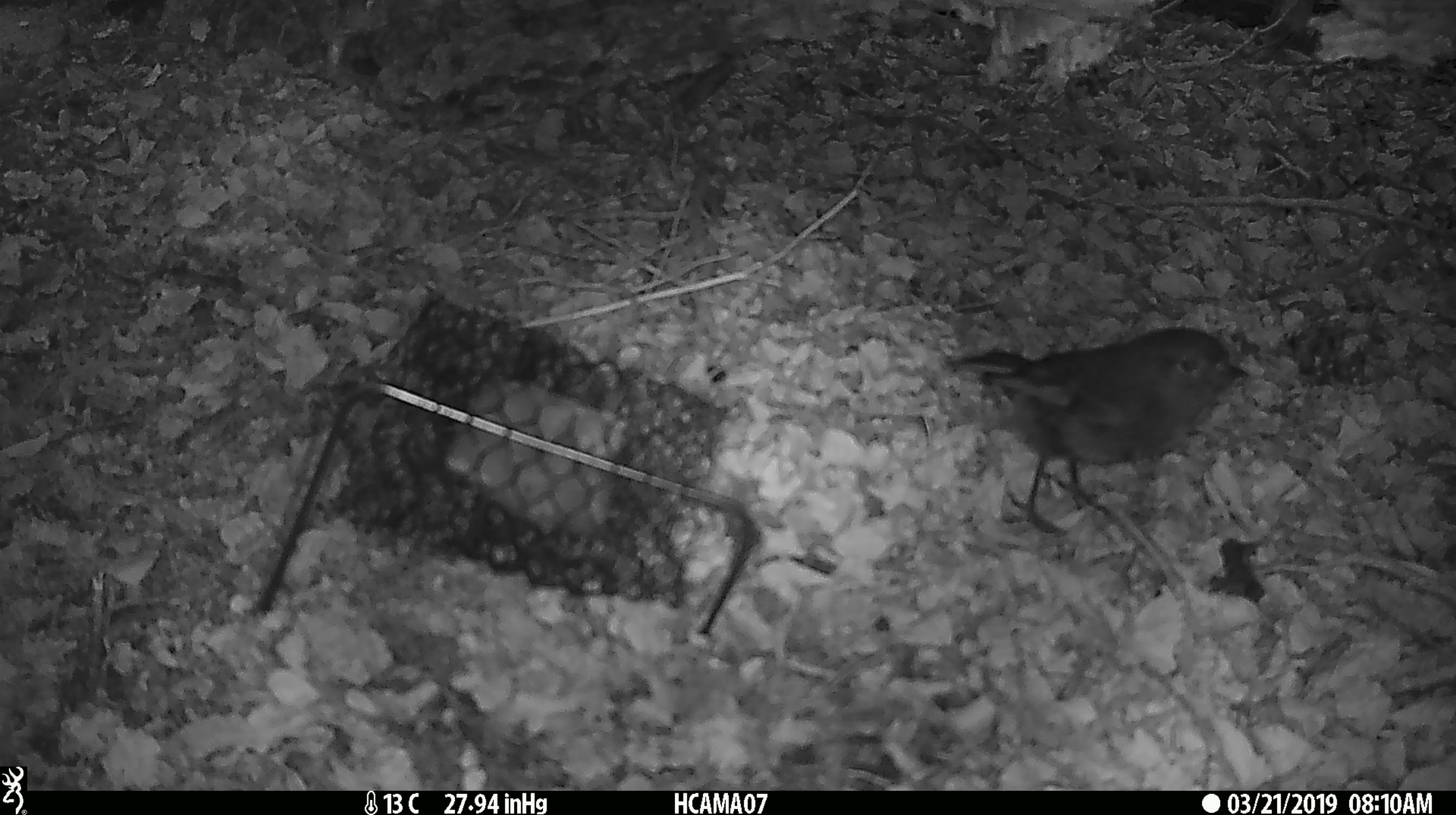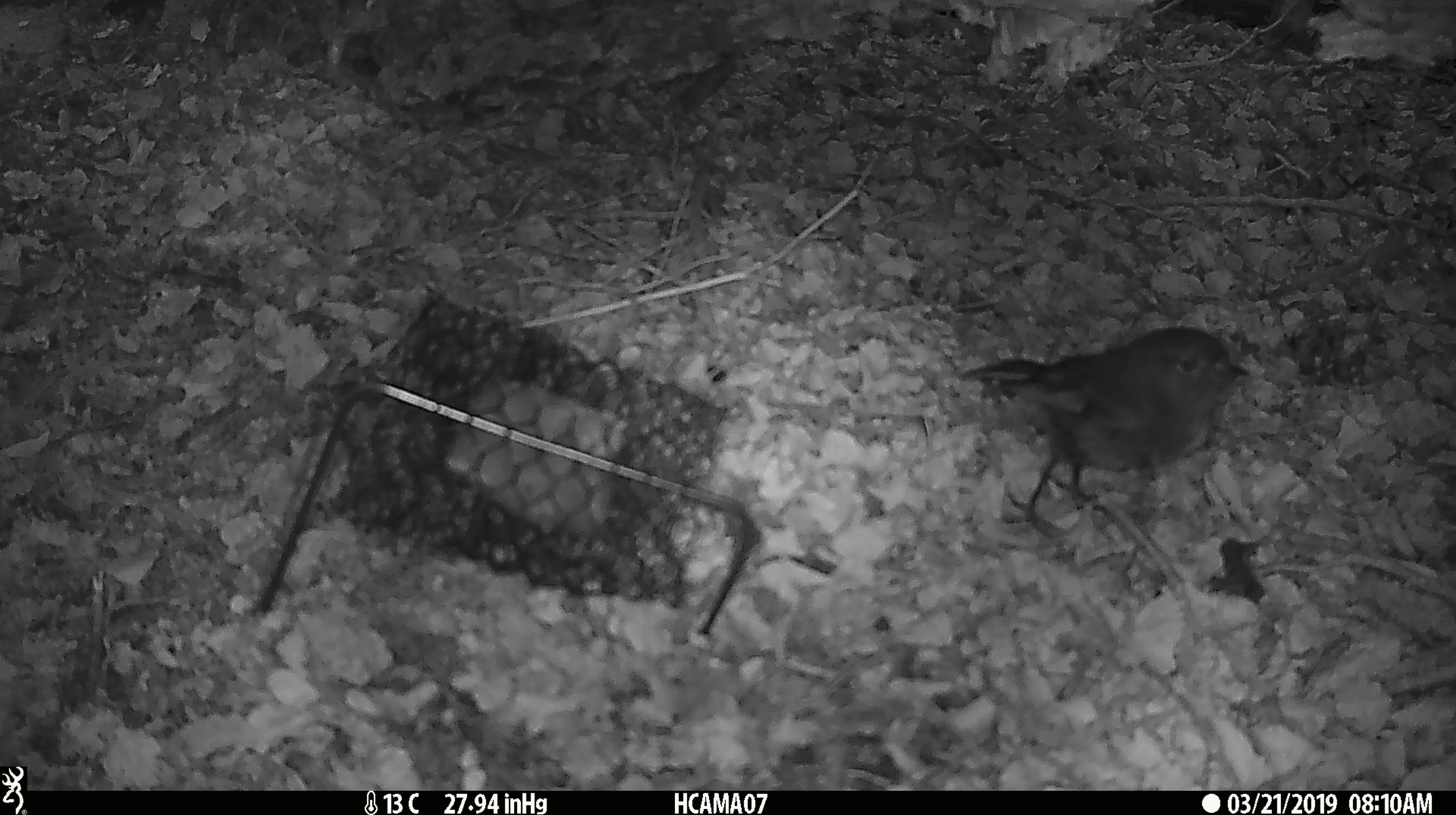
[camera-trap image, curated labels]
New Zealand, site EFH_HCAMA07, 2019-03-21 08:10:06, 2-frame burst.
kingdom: Animalia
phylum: Chordata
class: Aves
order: Passeriformes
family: Petroicidae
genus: Petroica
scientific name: Petroica australis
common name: new zealand robin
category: robin